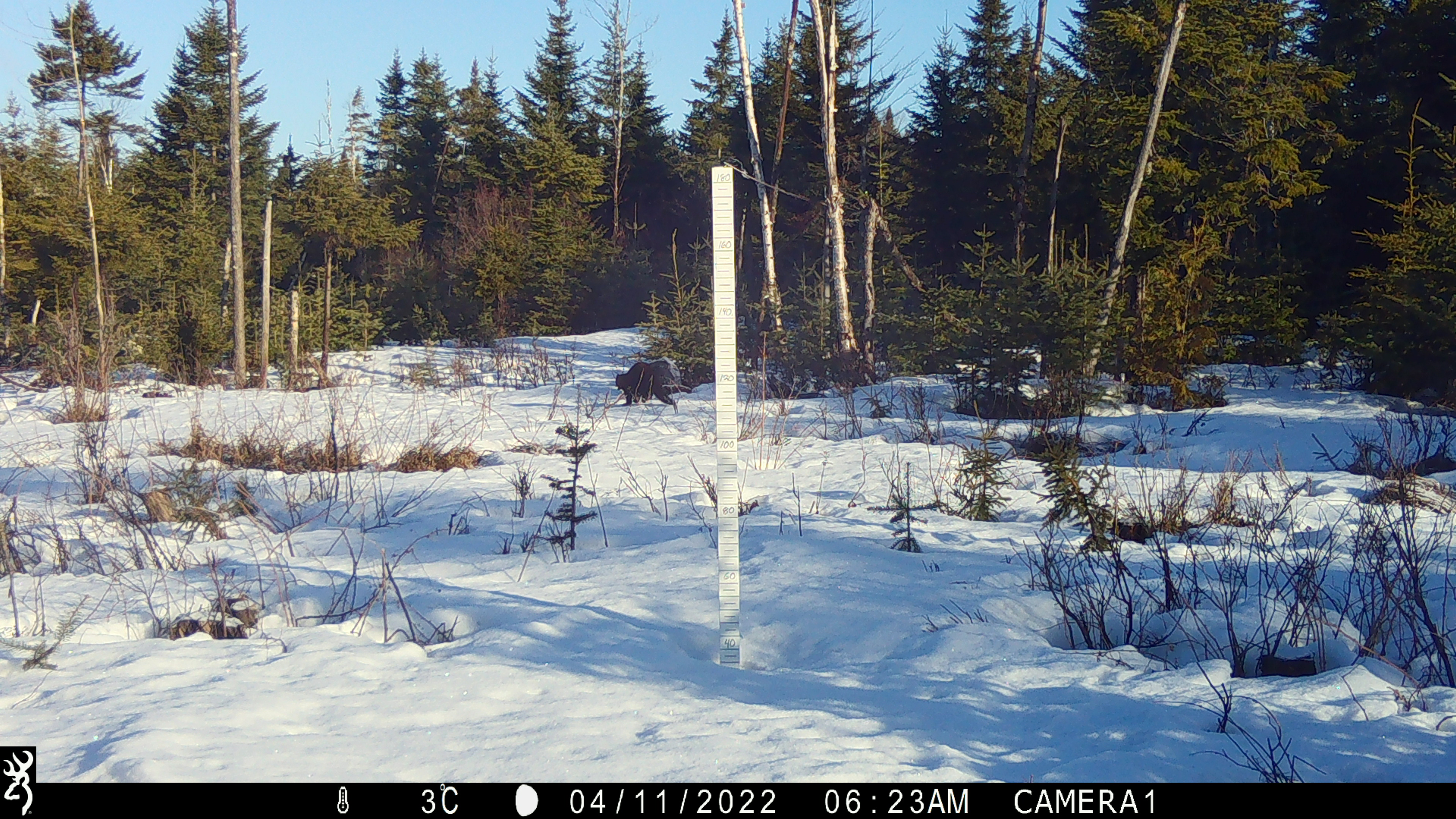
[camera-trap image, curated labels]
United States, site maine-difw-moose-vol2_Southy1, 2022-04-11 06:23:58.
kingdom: Animalia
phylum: Chordata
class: Mammalia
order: Carnivora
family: Mustelidae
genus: Pekania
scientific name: Pekania pennanti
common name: fisher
Fisher (Pekania pennanti).